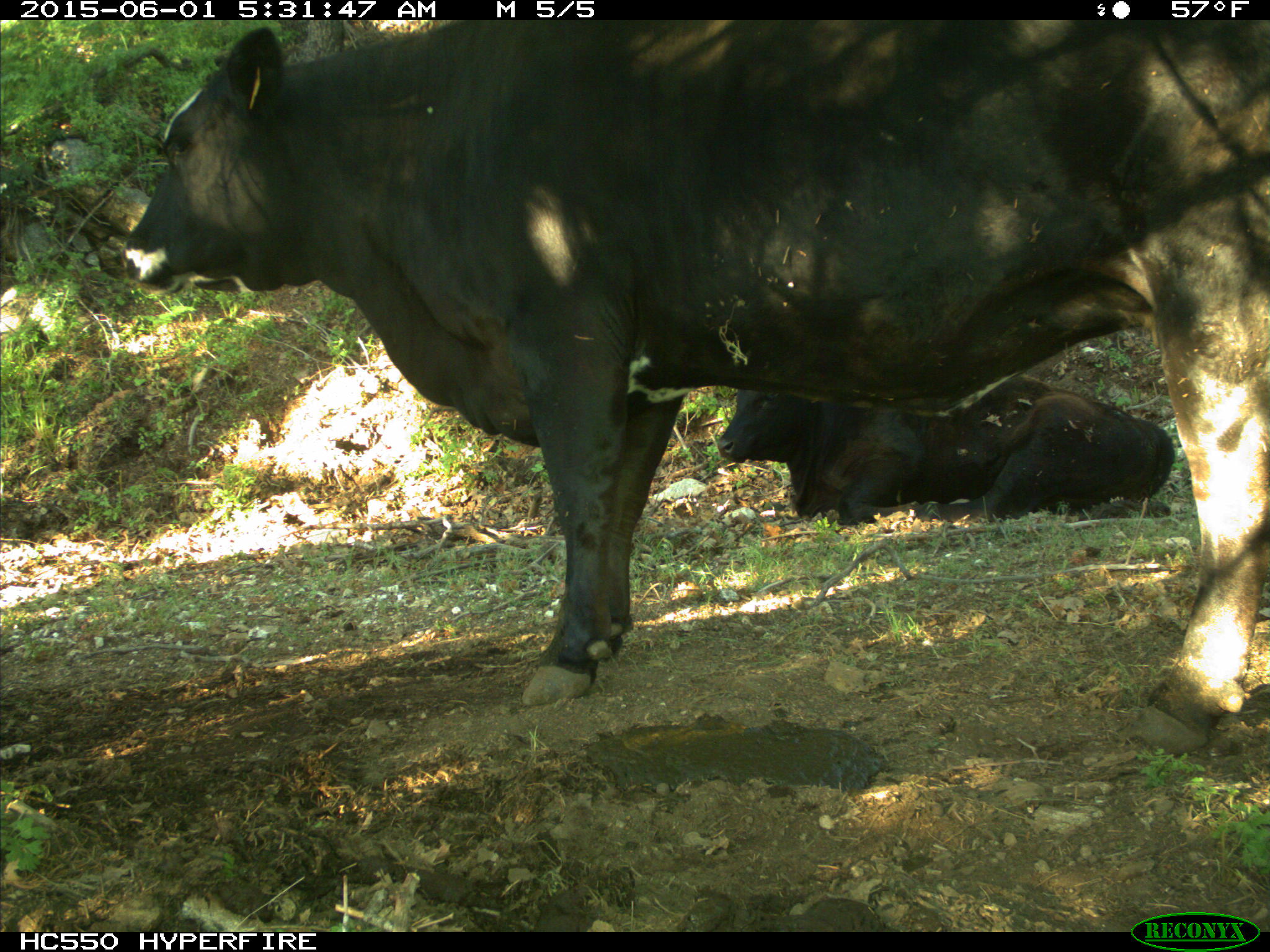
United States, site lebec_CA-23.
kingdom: Animalia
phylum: Chordata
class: Mammalia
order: Artiodactyla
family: Bovidae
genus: Bos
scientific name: Bos taurus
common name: domestic cow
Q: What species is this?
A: Bos taurus (domestic cow).